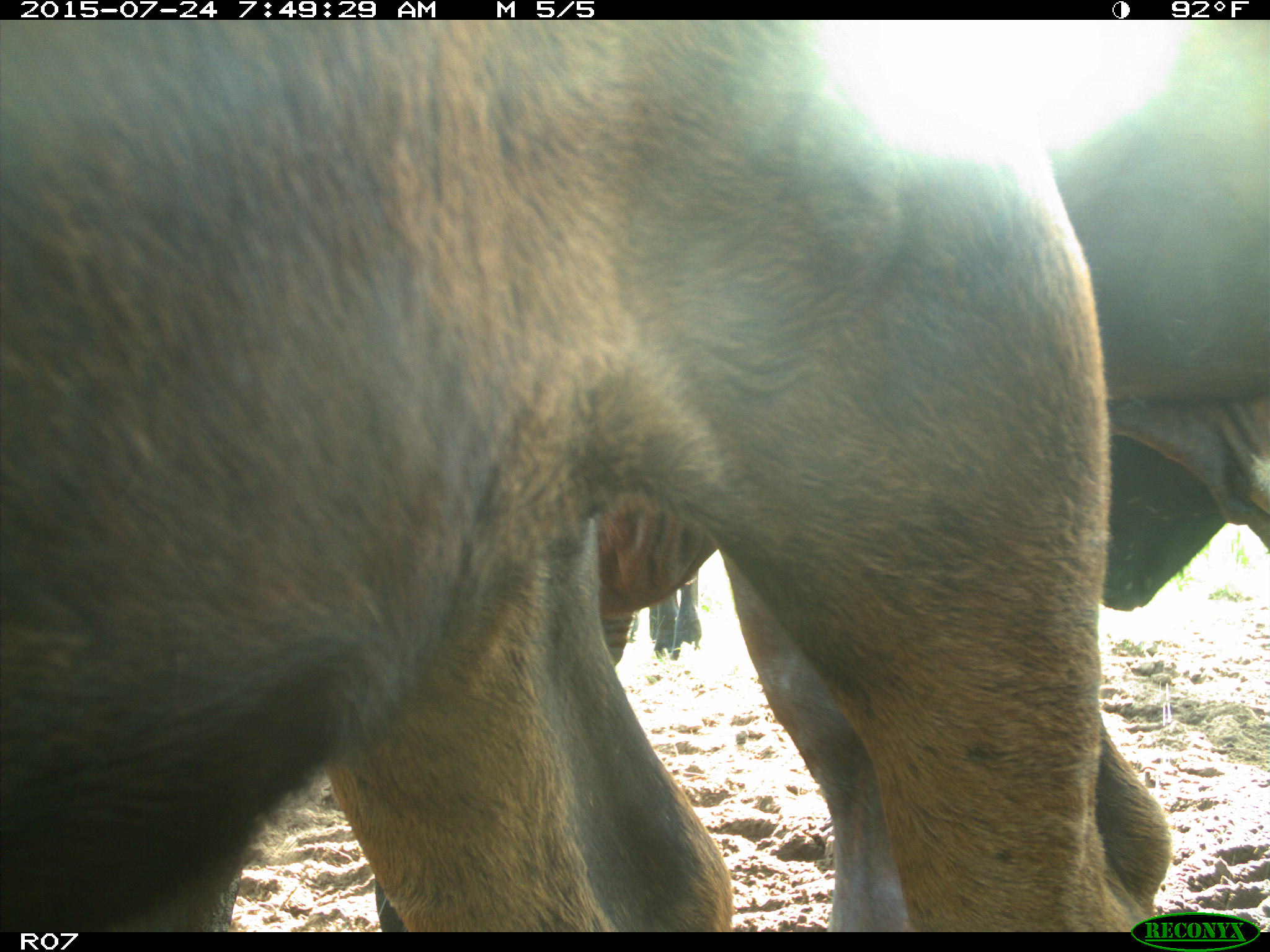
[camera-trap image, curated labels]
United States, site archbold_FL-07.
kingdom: Animalia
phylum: Chordata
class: Mammalia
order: Artiodactyla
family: Bovidae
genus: Bos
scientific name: Bos taurus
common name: domestic cow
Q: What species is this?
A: Bos taurus (domestic cow).